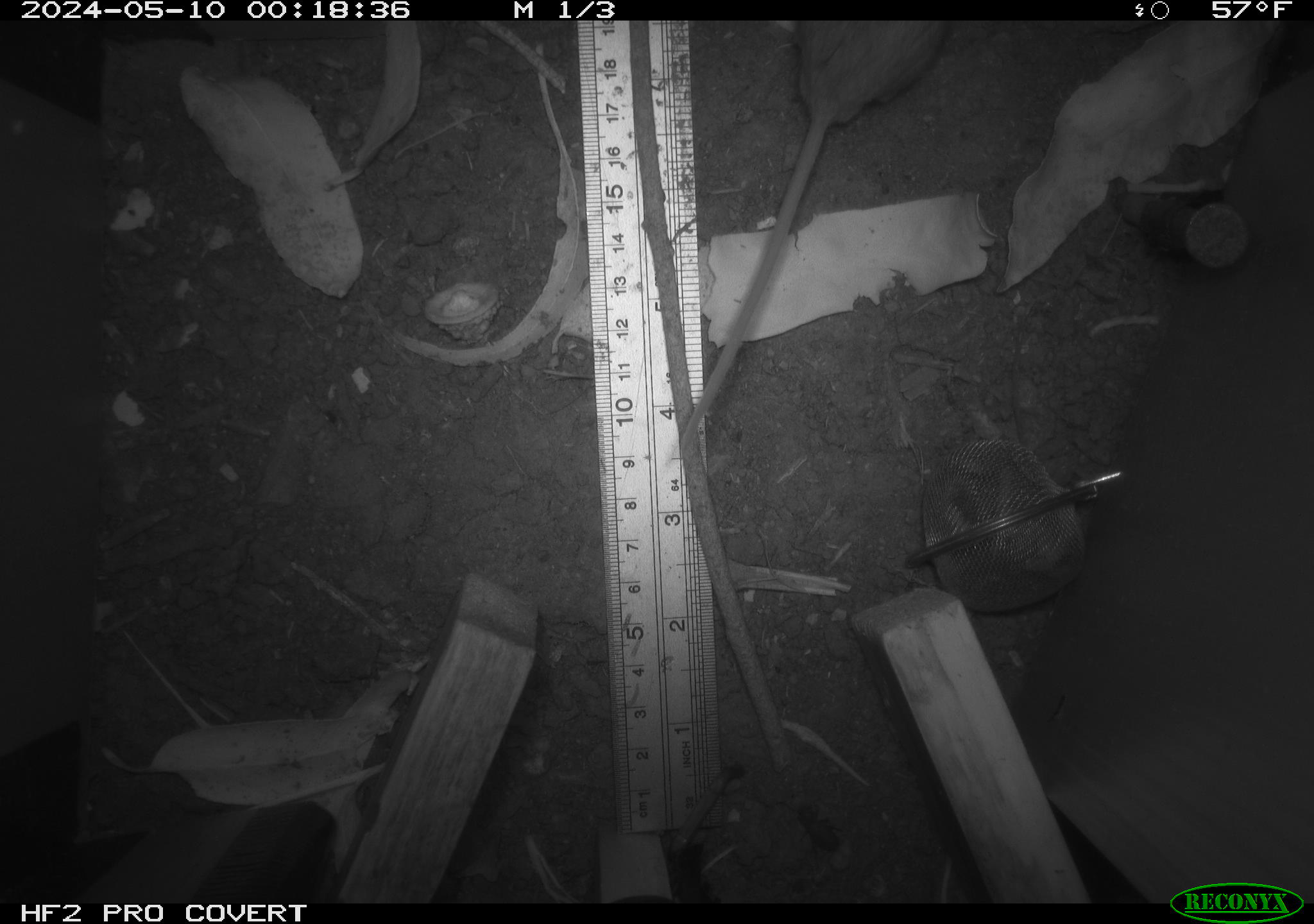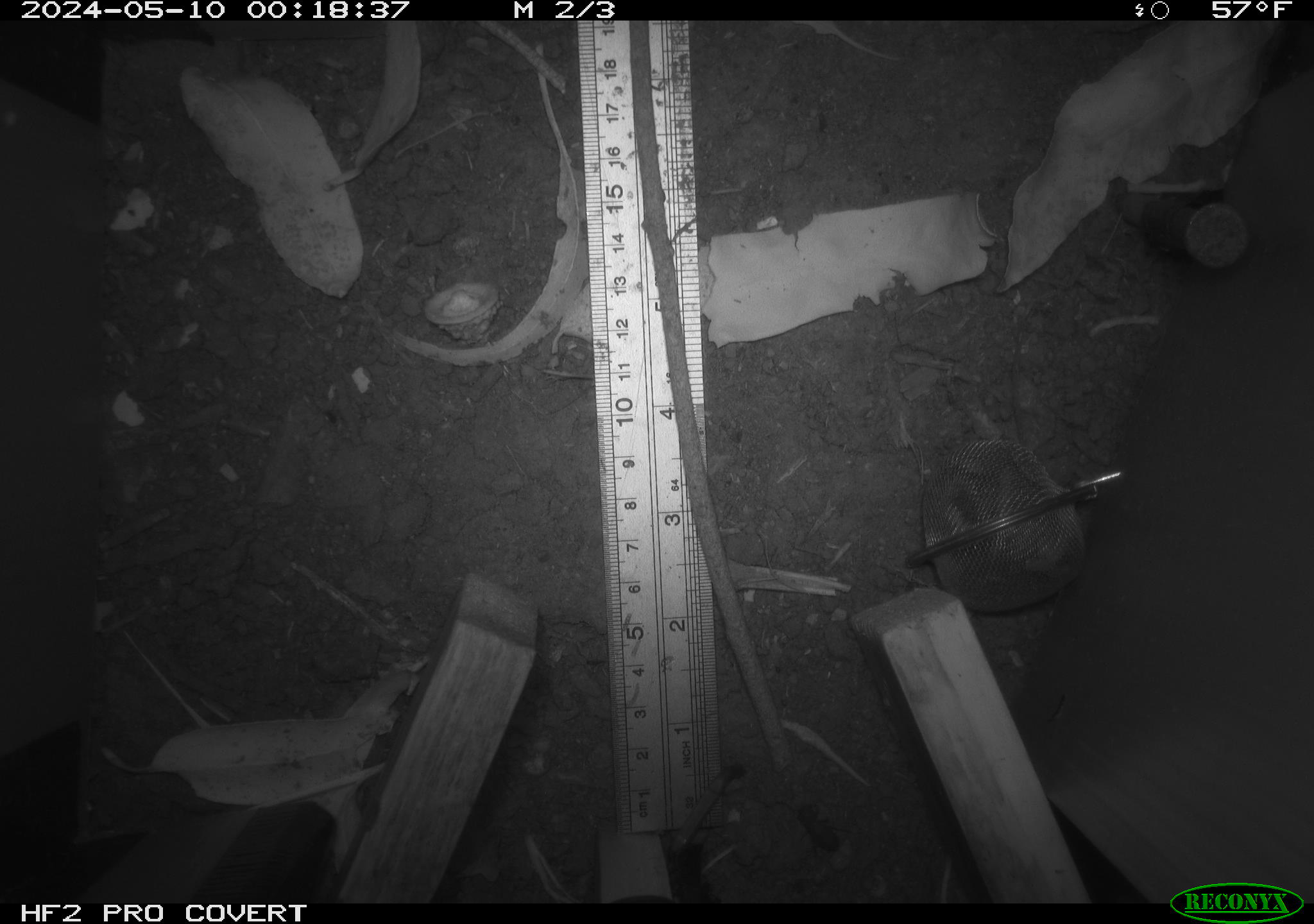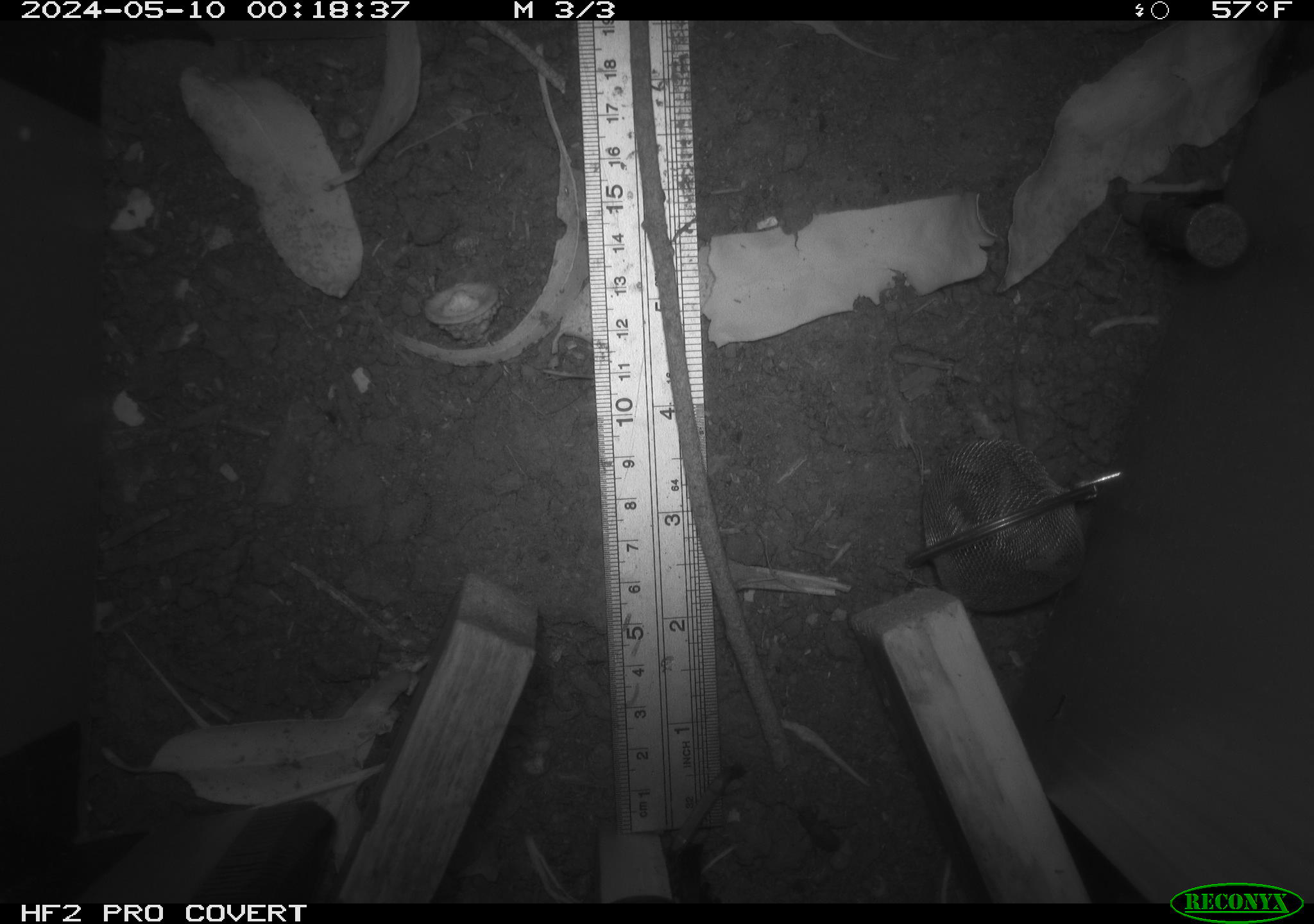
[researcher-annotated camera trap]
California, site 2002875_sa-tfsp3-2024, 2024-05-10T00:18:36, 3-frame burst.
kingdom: Animalia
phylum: Chordata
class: Mammalia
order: Rodentia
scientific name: Rodentia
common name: rodent